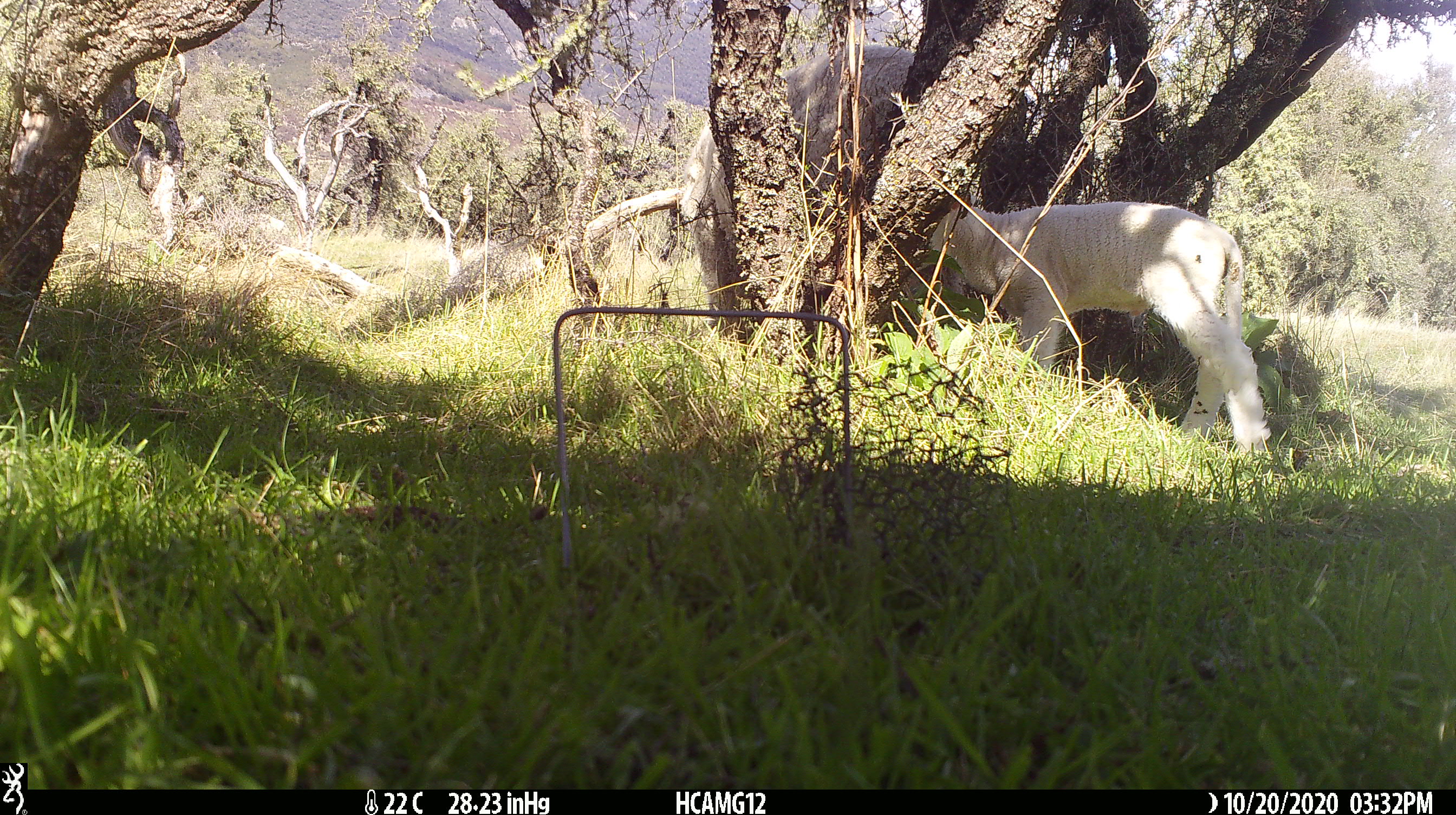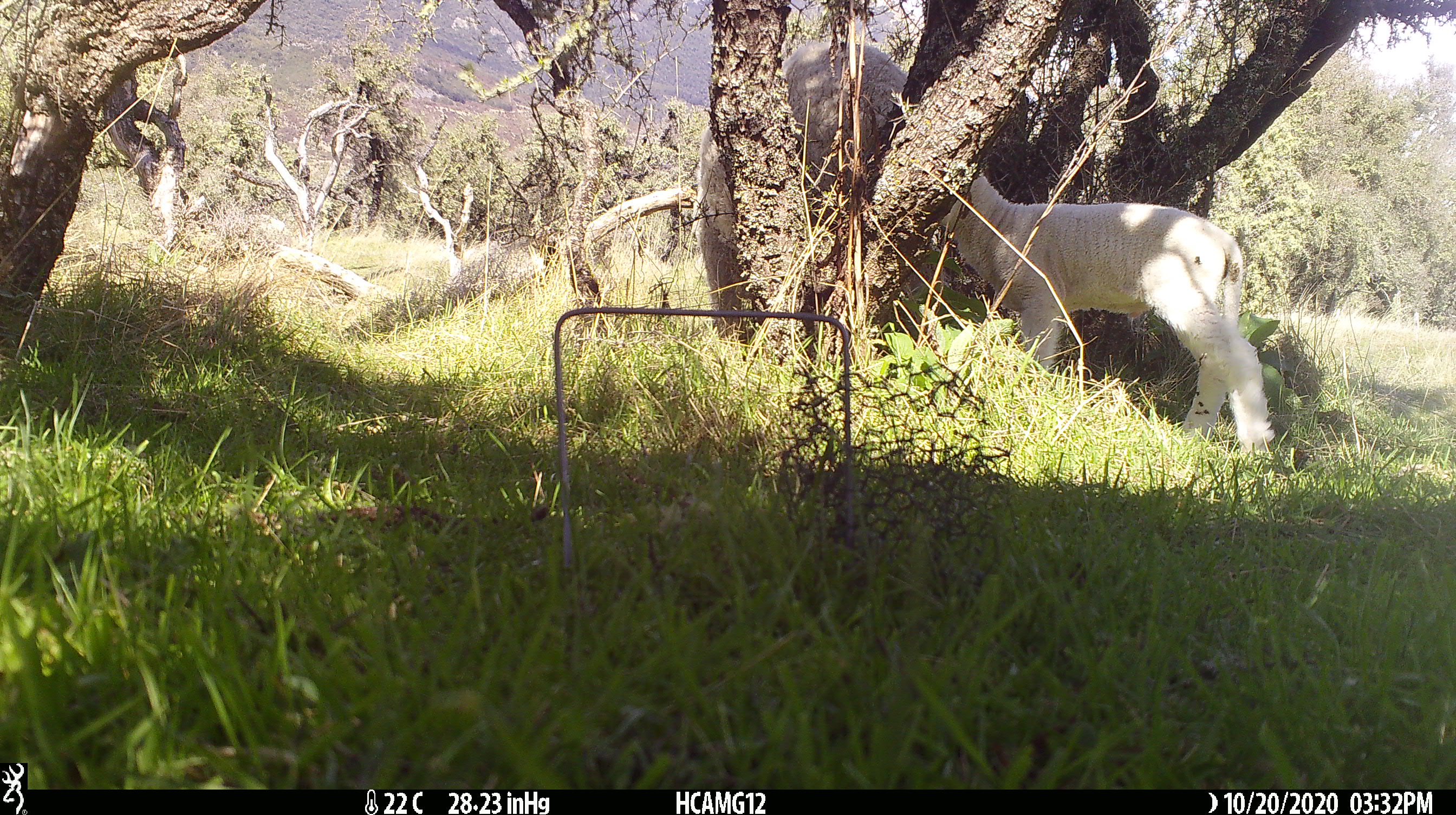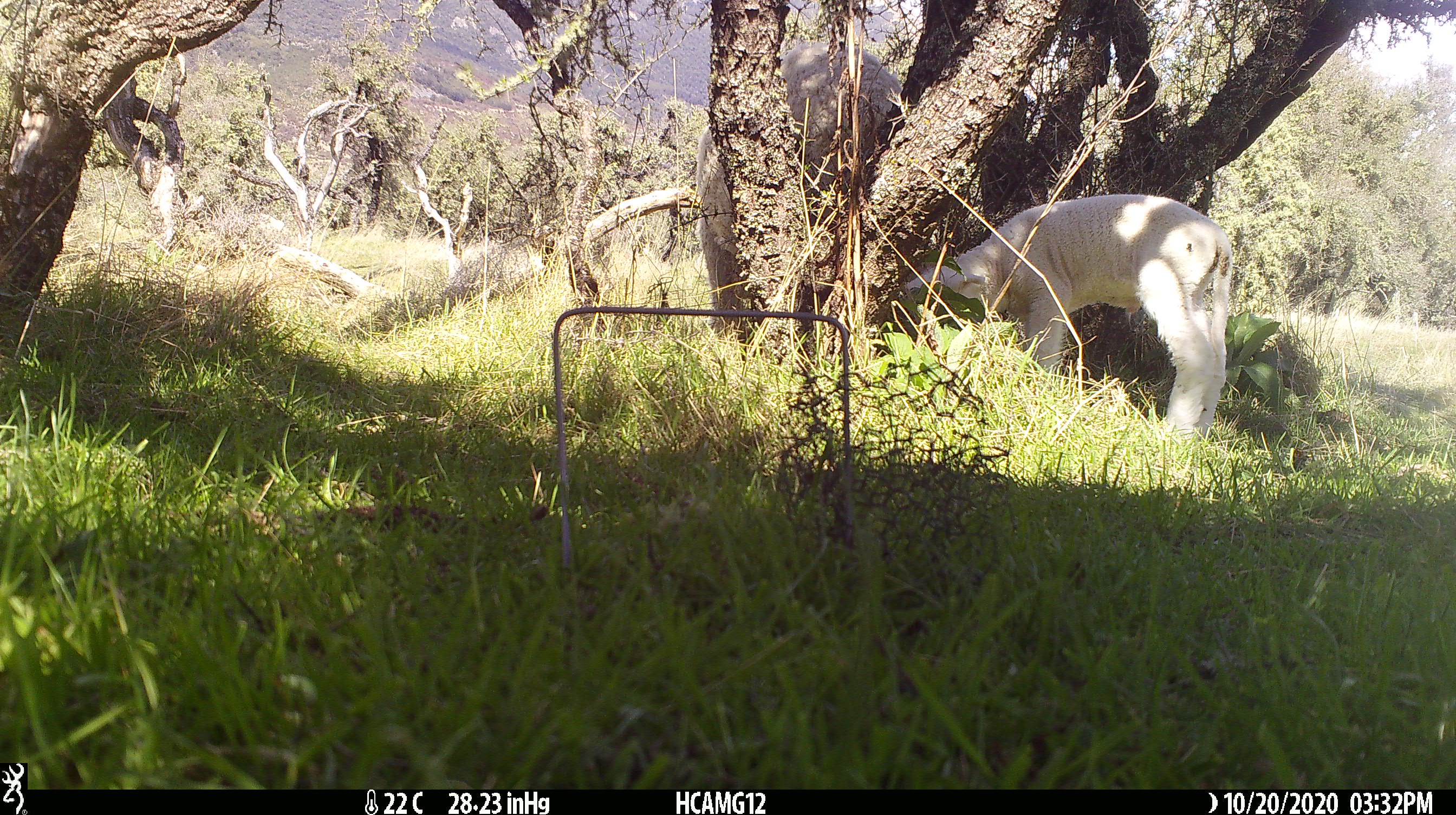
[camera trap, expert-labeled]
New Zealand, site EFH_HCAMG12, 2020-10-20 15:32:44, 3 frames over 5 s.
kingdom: Animalia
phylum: Chordata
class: Mammalia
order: Artiodactyla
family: Bovidae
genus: Ovis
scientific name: Ovis aries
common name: domestic sheep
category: sheep